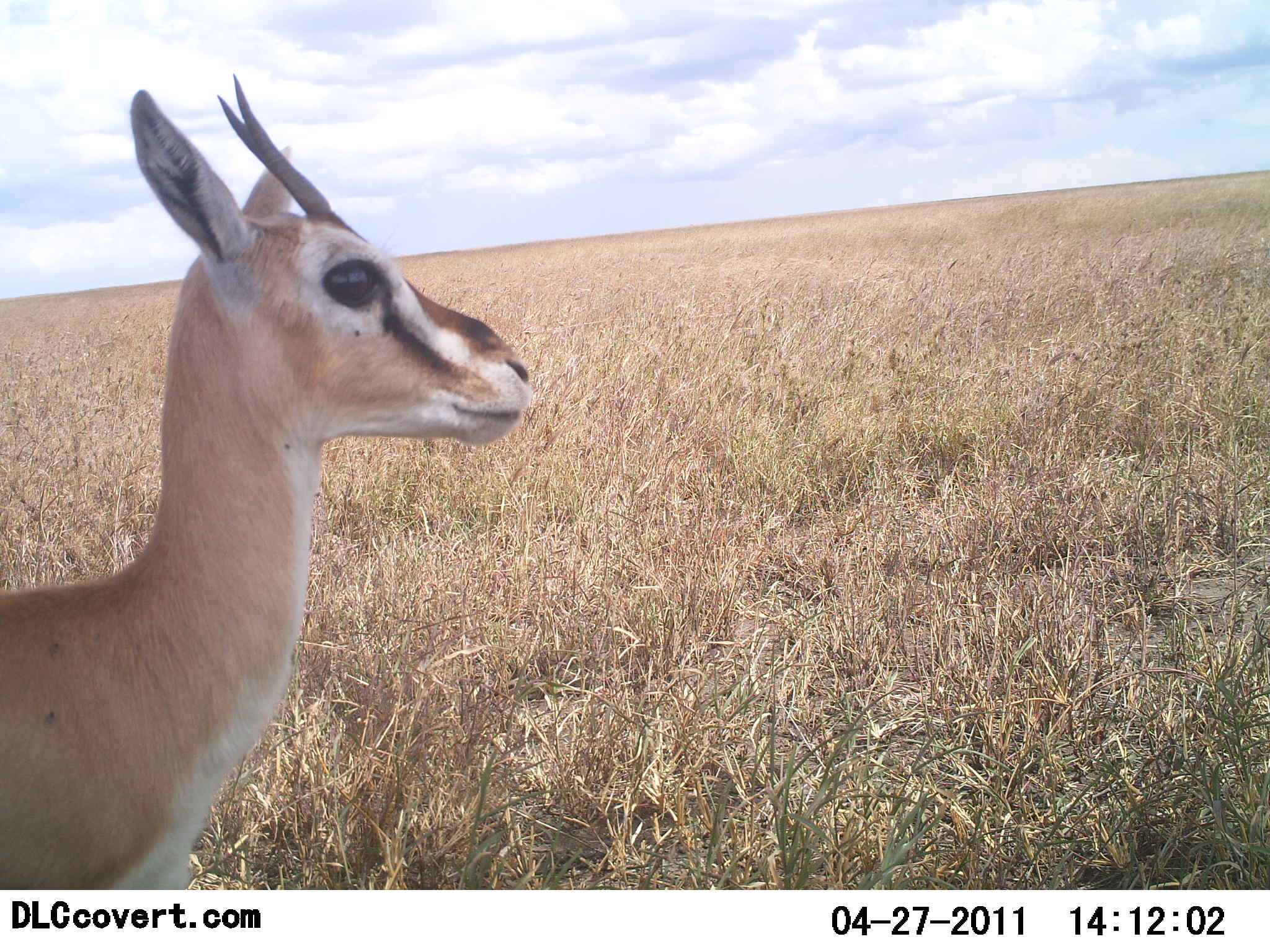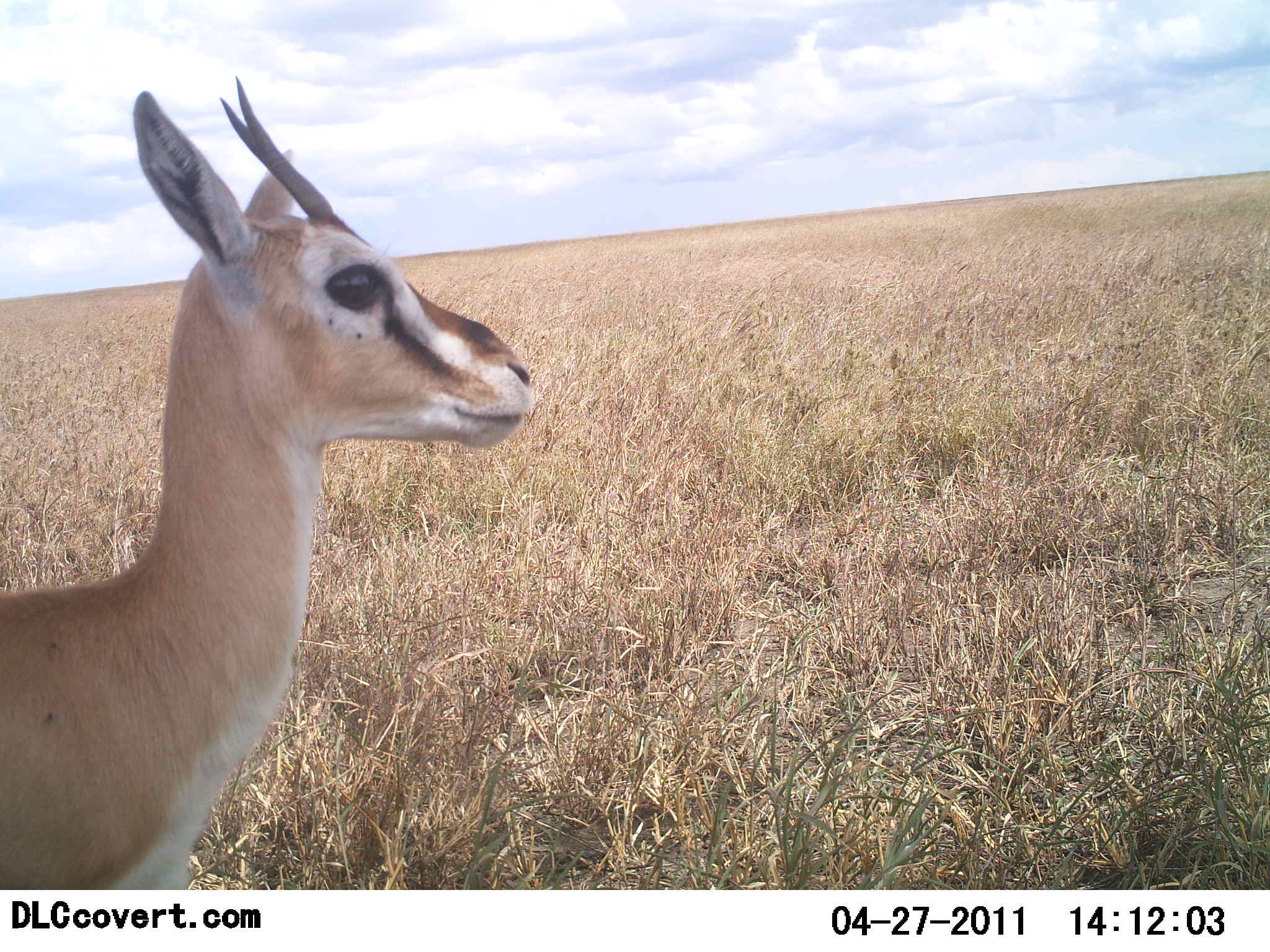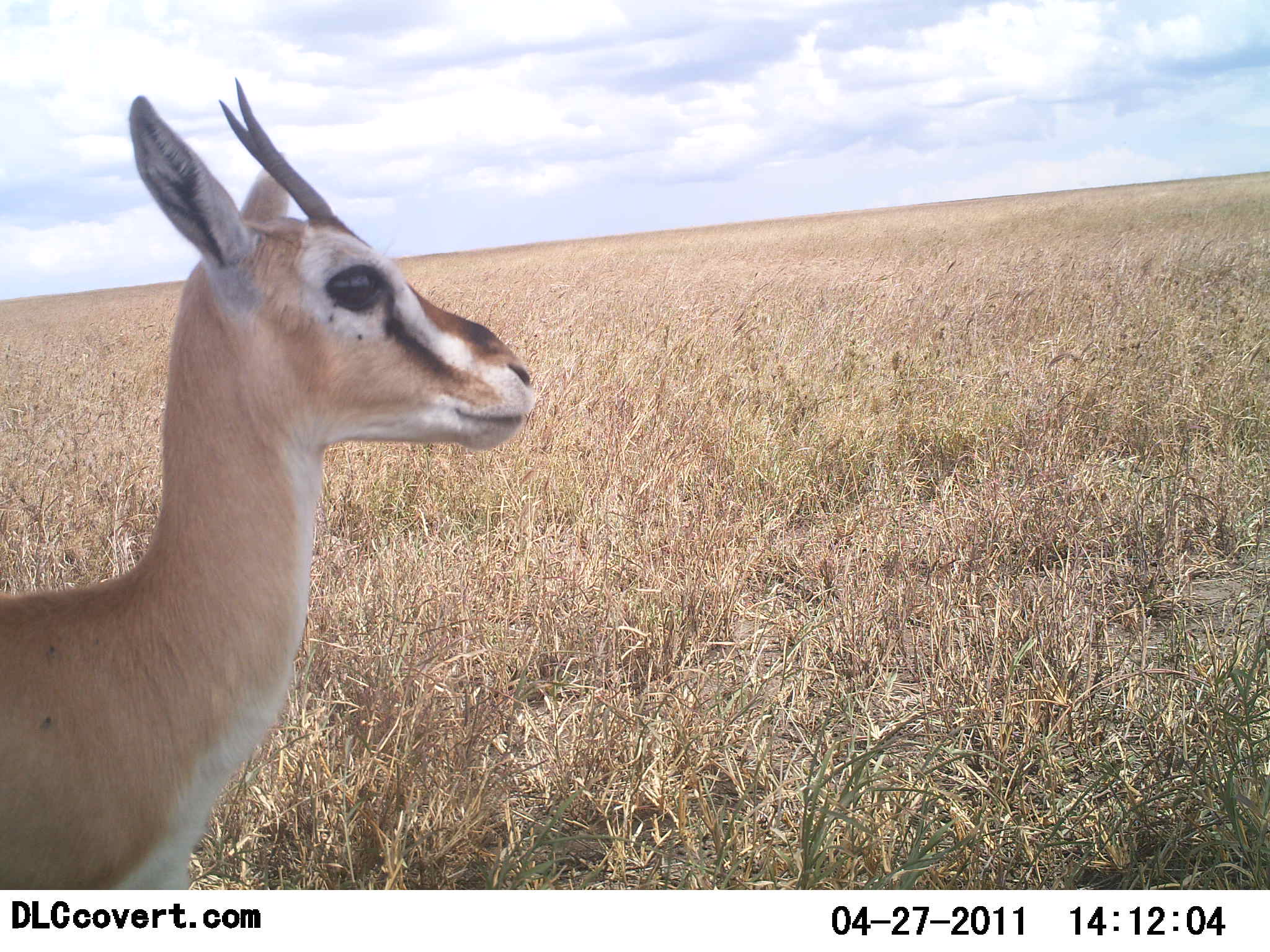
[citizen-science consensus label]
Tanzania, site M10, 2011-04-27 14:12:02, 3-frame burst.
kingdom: Animalia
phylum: Chordata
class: Mammalia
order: Artiodactyla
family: Bovidae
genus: Eudorcas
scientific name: Eudorcas thomsonii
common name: thomson's gazelle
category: gazellethomsons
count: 1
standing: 92%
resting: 8%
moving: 0%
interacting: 0%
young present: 0%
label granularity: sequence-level